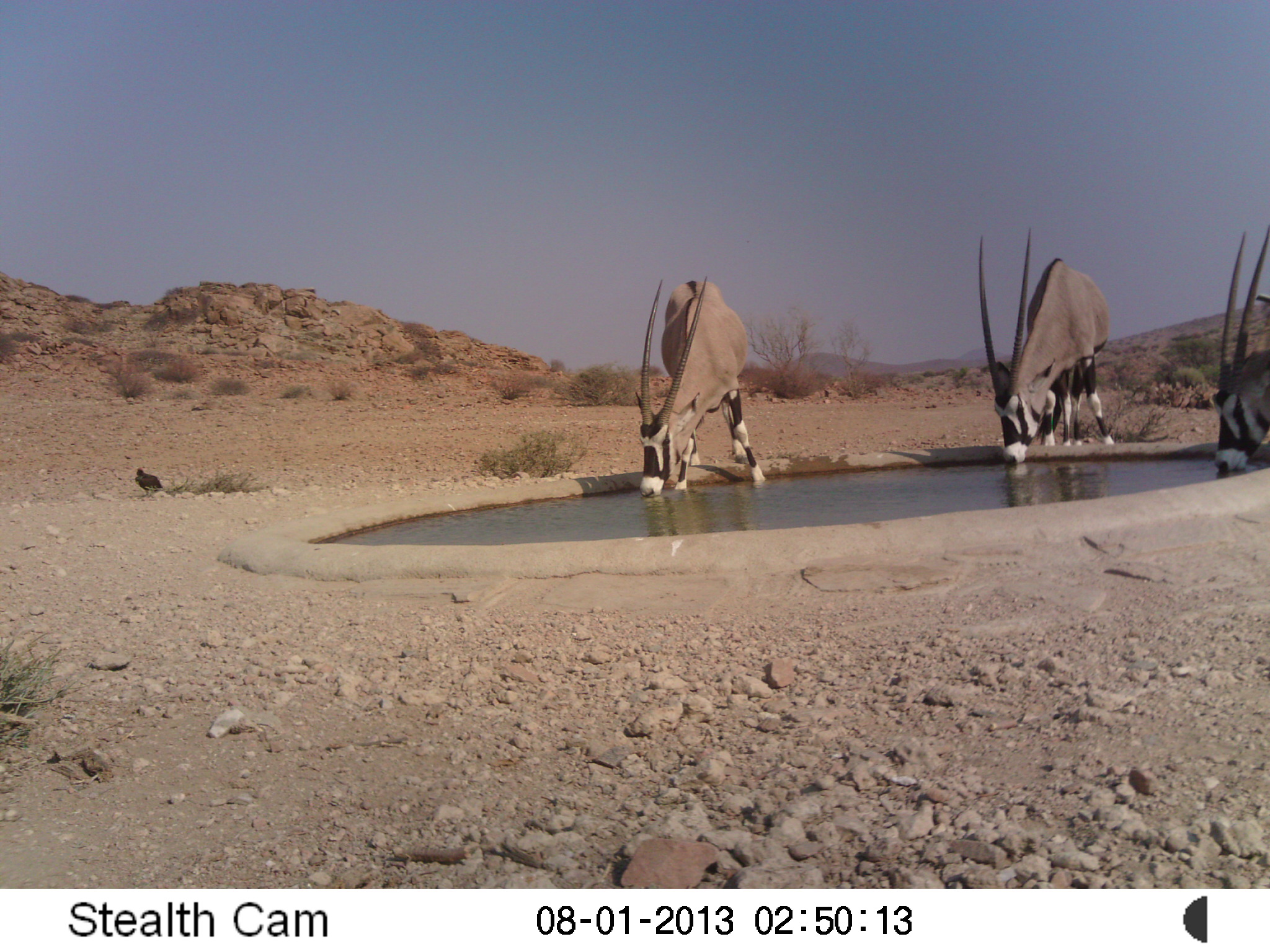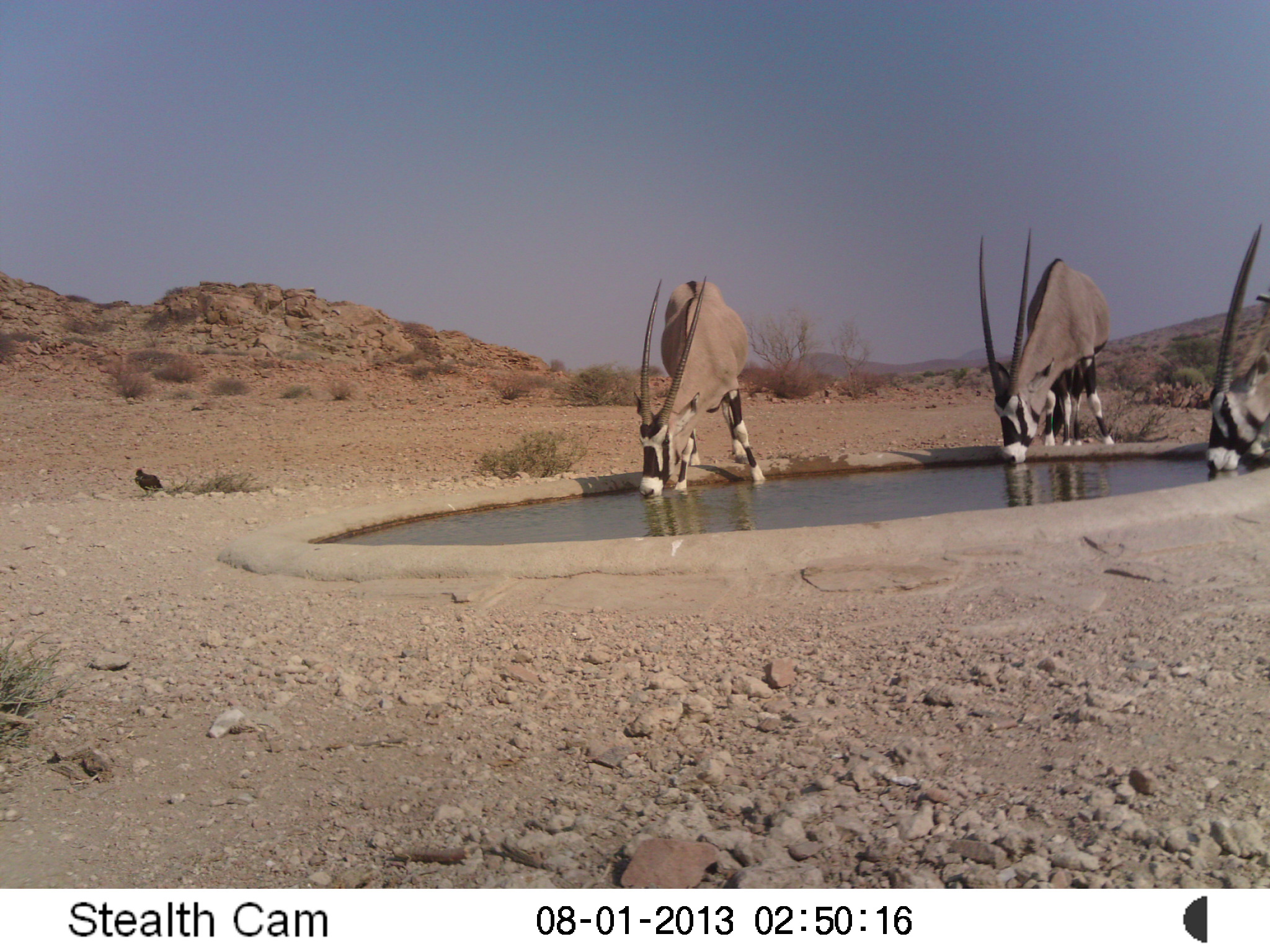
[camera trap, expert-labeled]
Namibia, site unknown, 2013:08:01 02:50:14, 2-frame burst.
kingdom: Animalia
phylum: Chordata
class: Mammalia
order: Artiodactyla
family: Bovidae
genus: Oryx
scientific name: Oryx gazella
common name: gemsbok